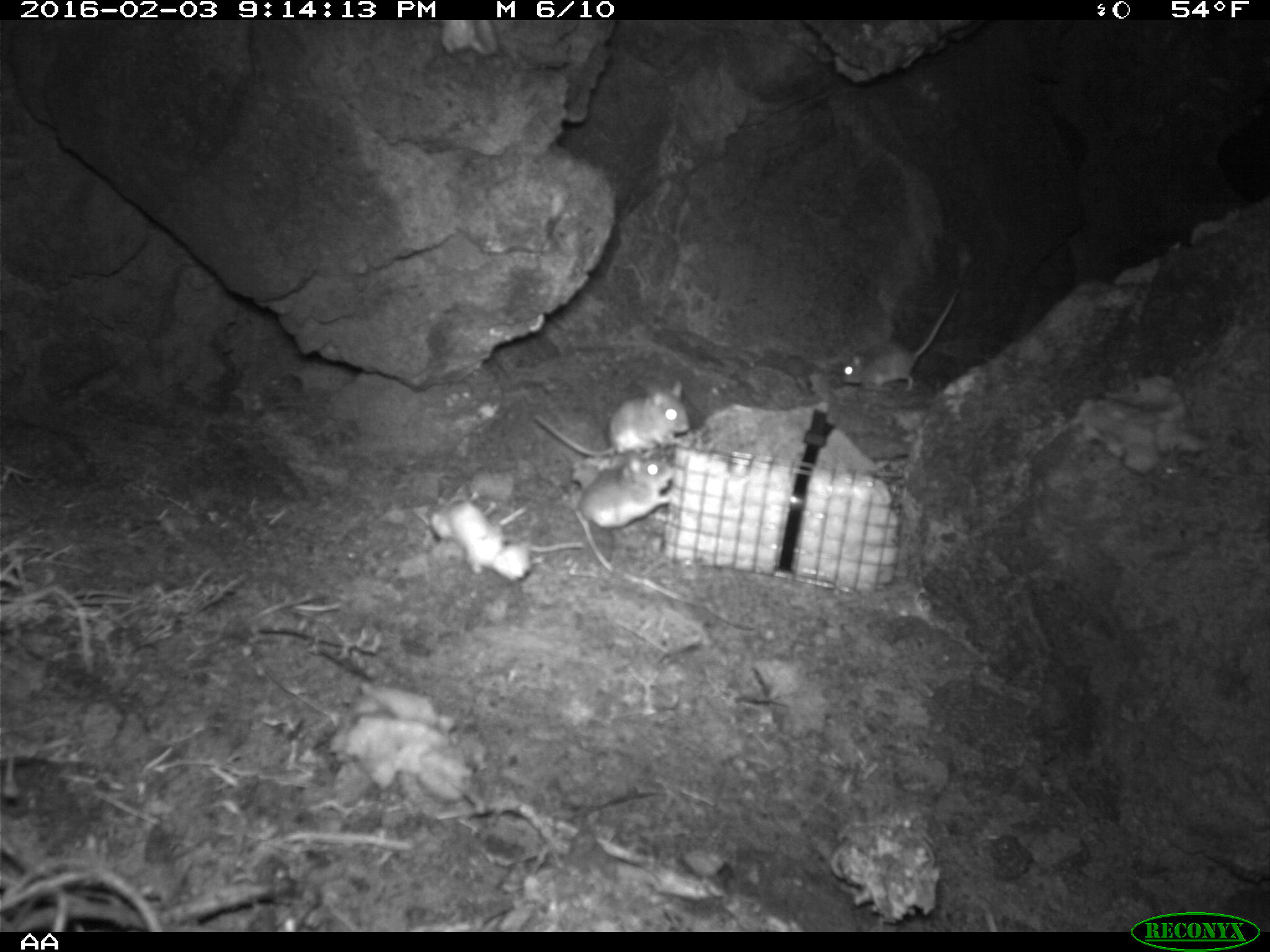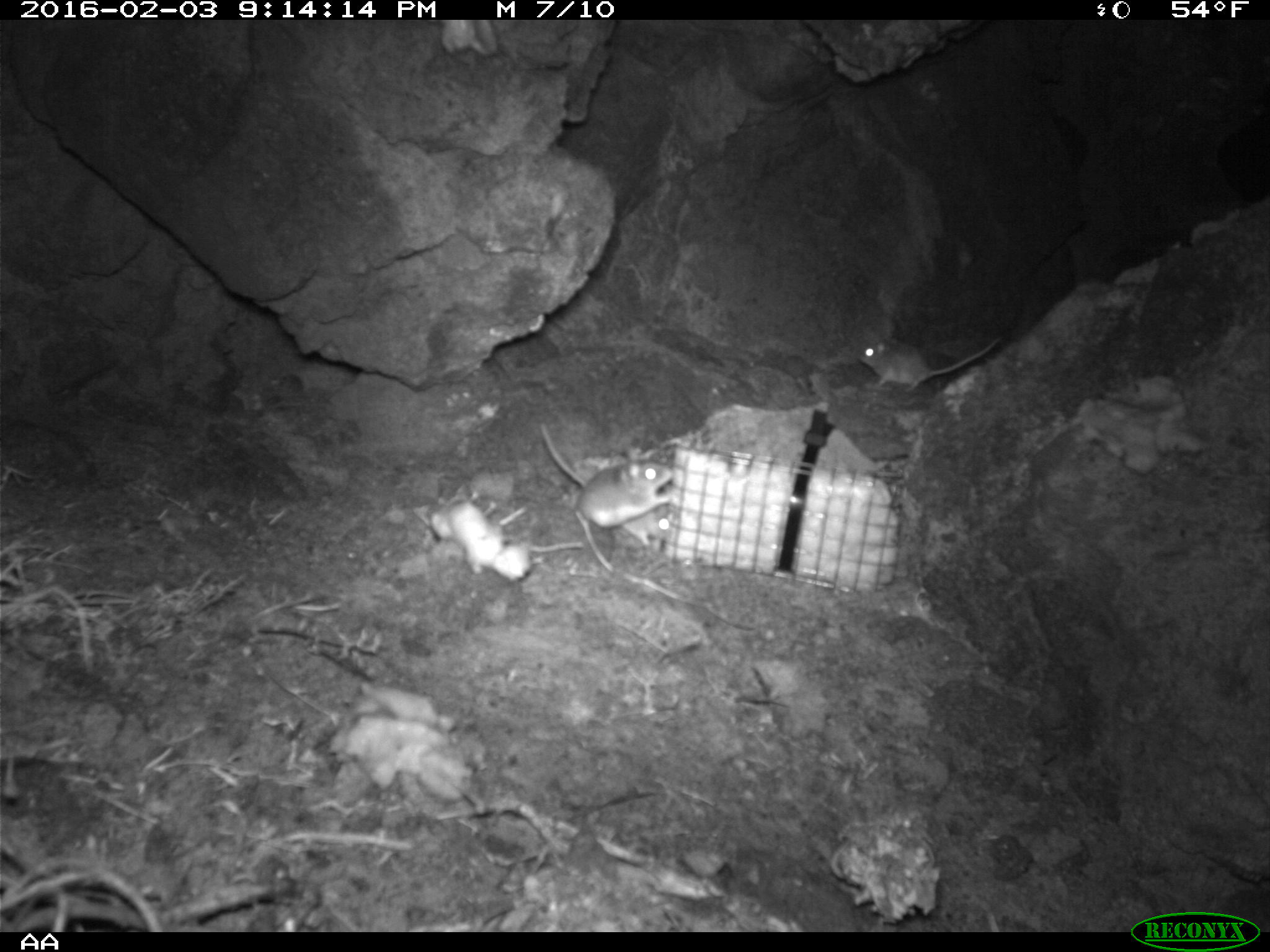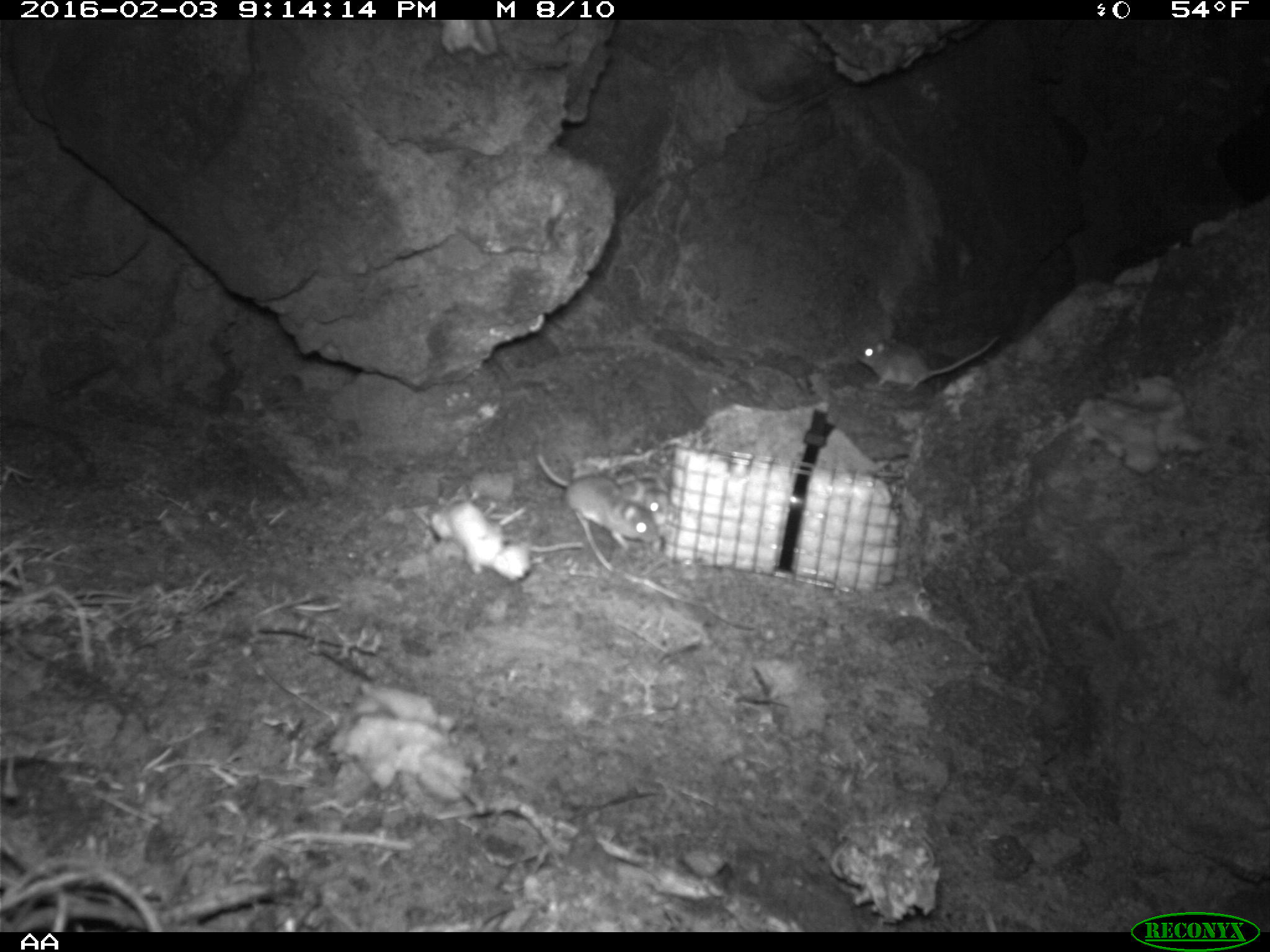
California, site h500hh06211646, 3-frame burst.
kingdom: Animalia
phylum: Chordata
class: Mammalia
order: Rodentia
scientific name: Rodentia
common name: rodent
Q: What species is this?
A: Rodent (Rodentia).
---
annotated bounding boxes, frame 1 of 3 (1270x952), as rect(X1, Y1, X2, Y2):
rodent: rect(841, 288, 959, 391); rect(533, 381, 690, 457); rect(549, 451, 674, 529)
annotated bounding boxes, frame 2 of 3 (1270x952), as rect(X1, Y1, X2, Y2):
rodent: rect(539, 419, 678, 557); rect(572, 449, 674, 536); rect(856, 333, 1004, 392)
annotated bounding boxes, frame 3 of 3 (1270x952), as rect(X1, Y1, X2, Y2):
rodent: rect(536, 452, 659, 550); rect(855, 335, 999, 392); rect(611, 467, 670, 539)